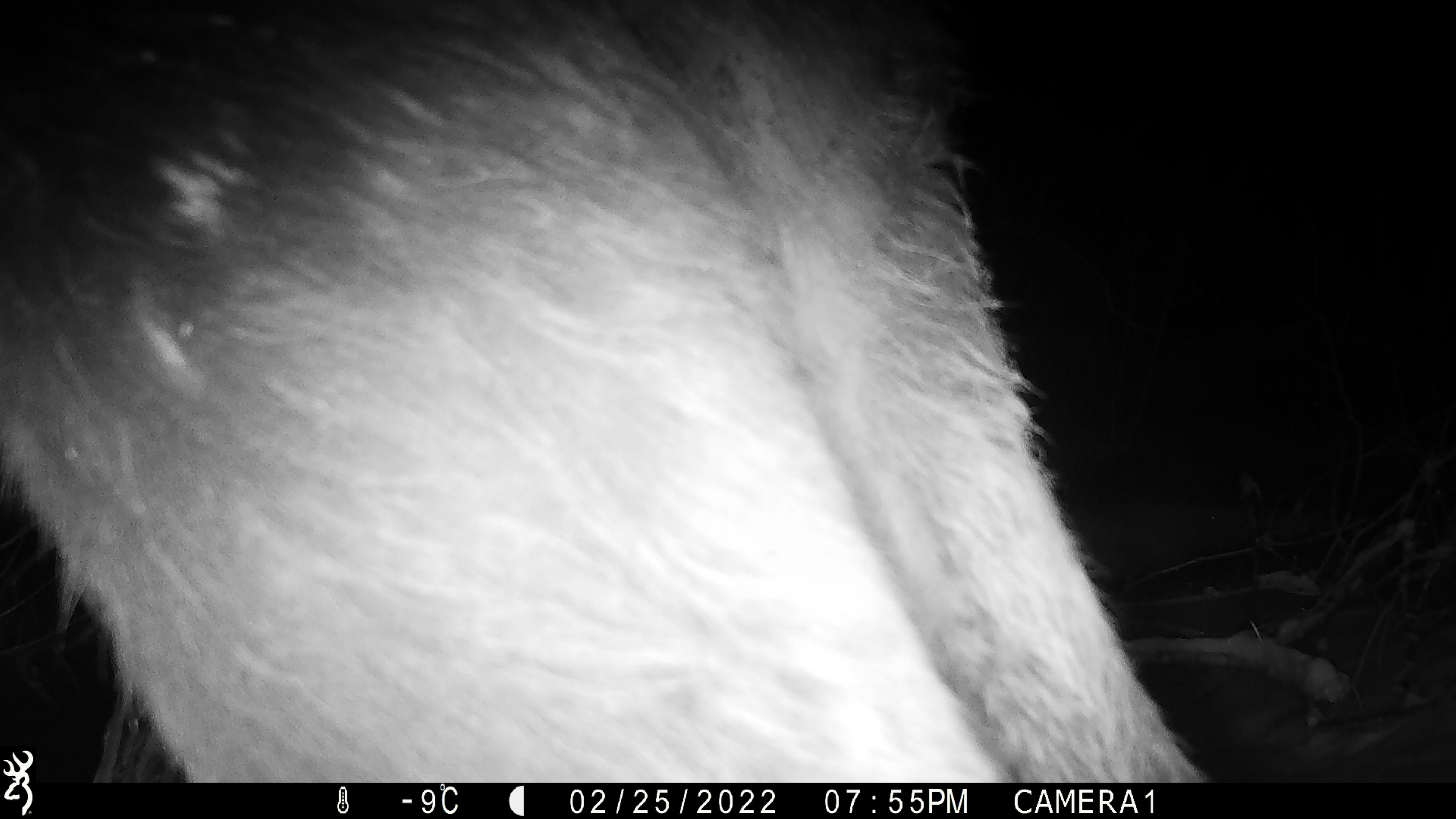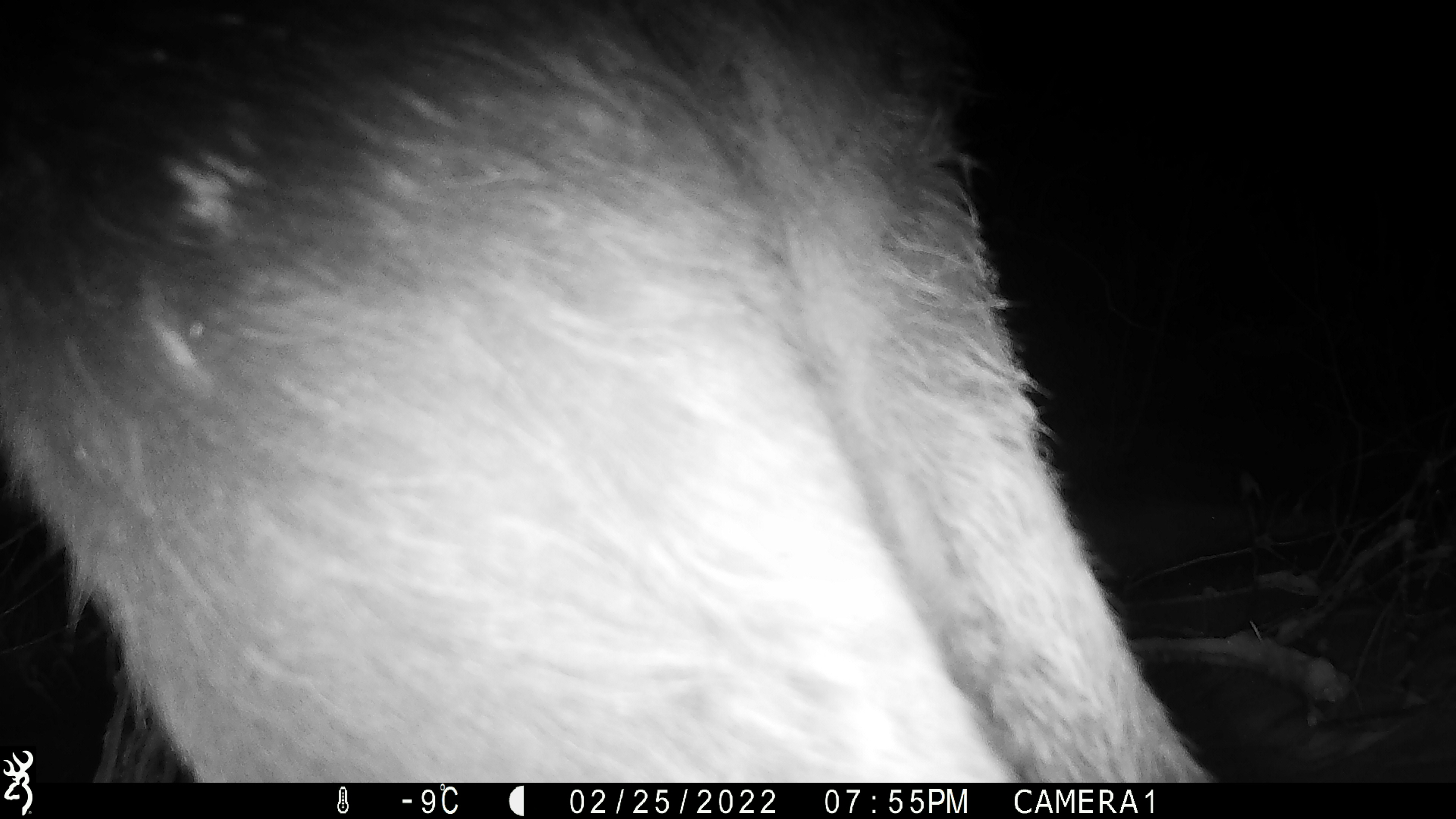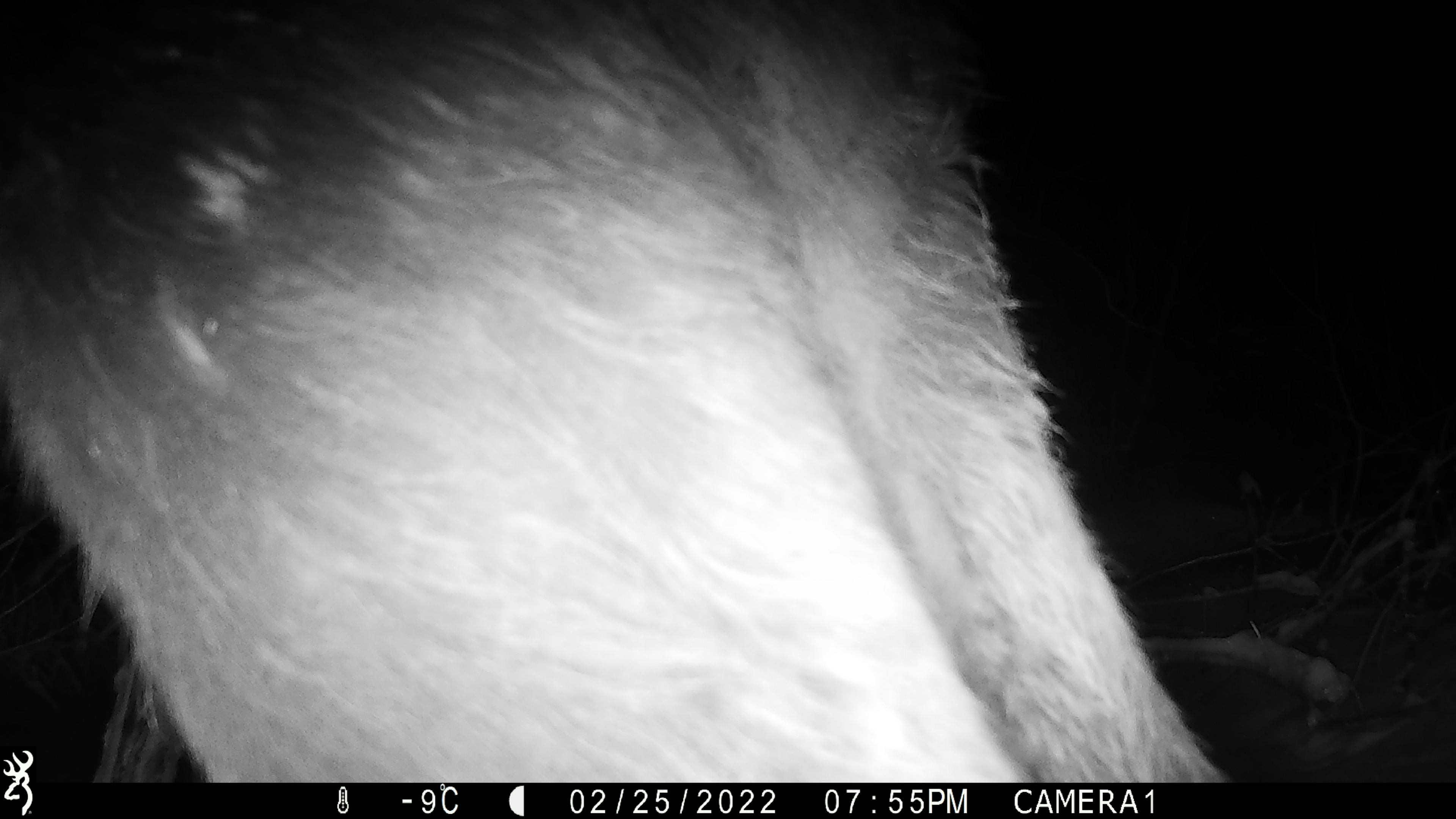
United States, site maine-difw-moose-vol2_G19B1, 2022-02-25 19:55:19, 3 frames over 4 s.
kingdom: Animalia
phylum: Chordata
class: Mammalia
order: Artiodactyla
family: Cervidae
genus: Alces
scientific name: Alces alces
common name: moose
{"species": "moose (Alces alces)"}